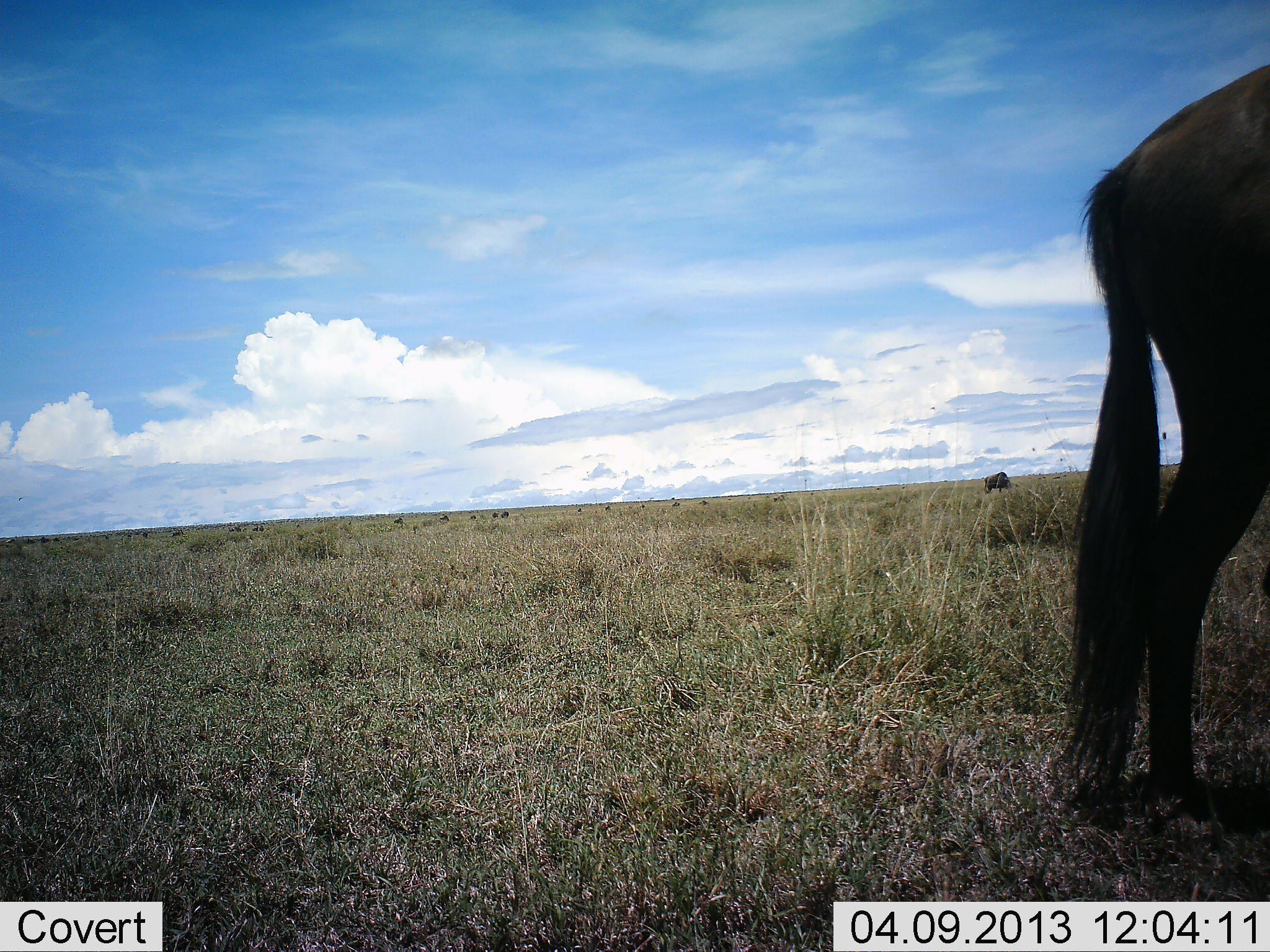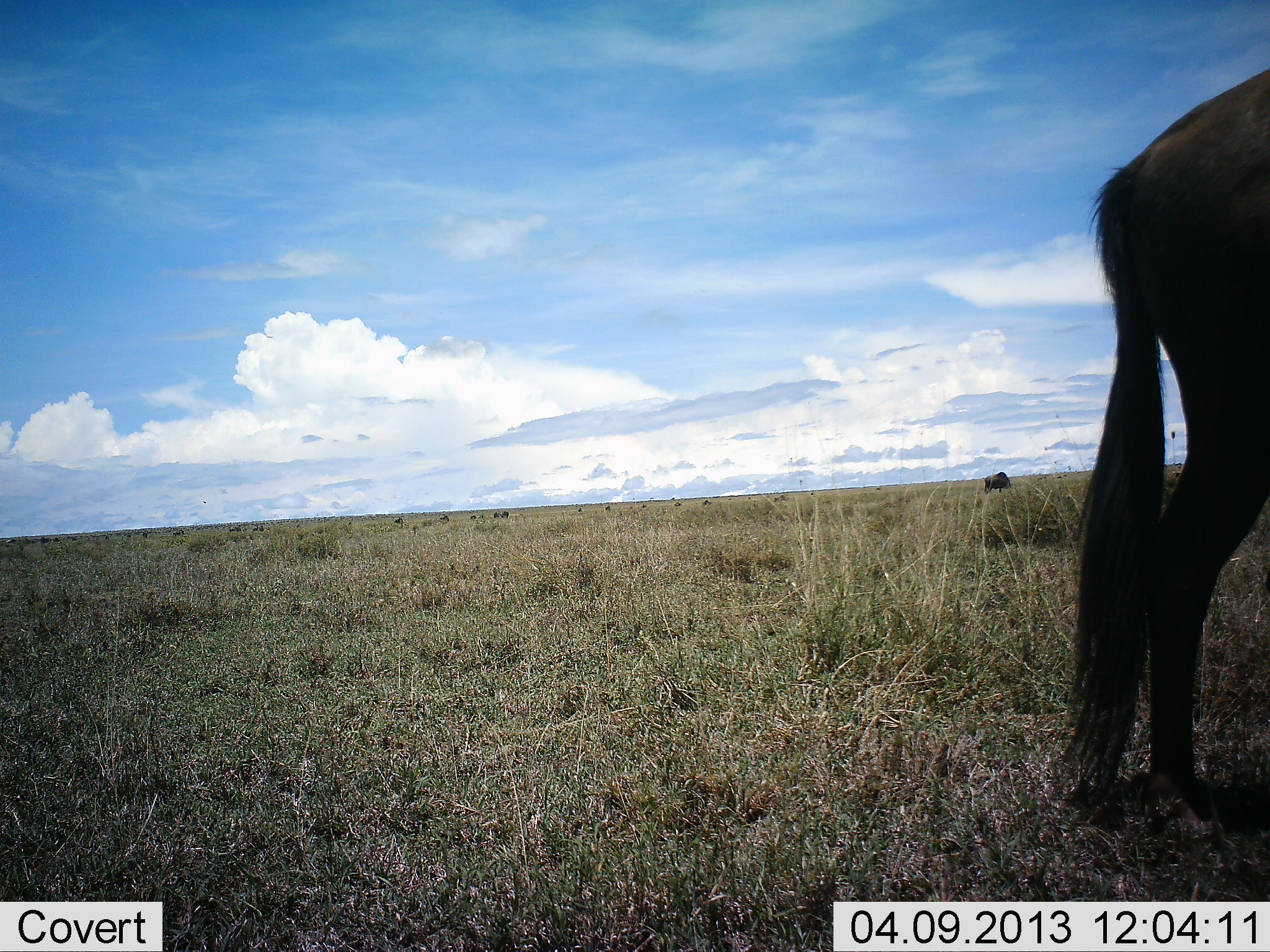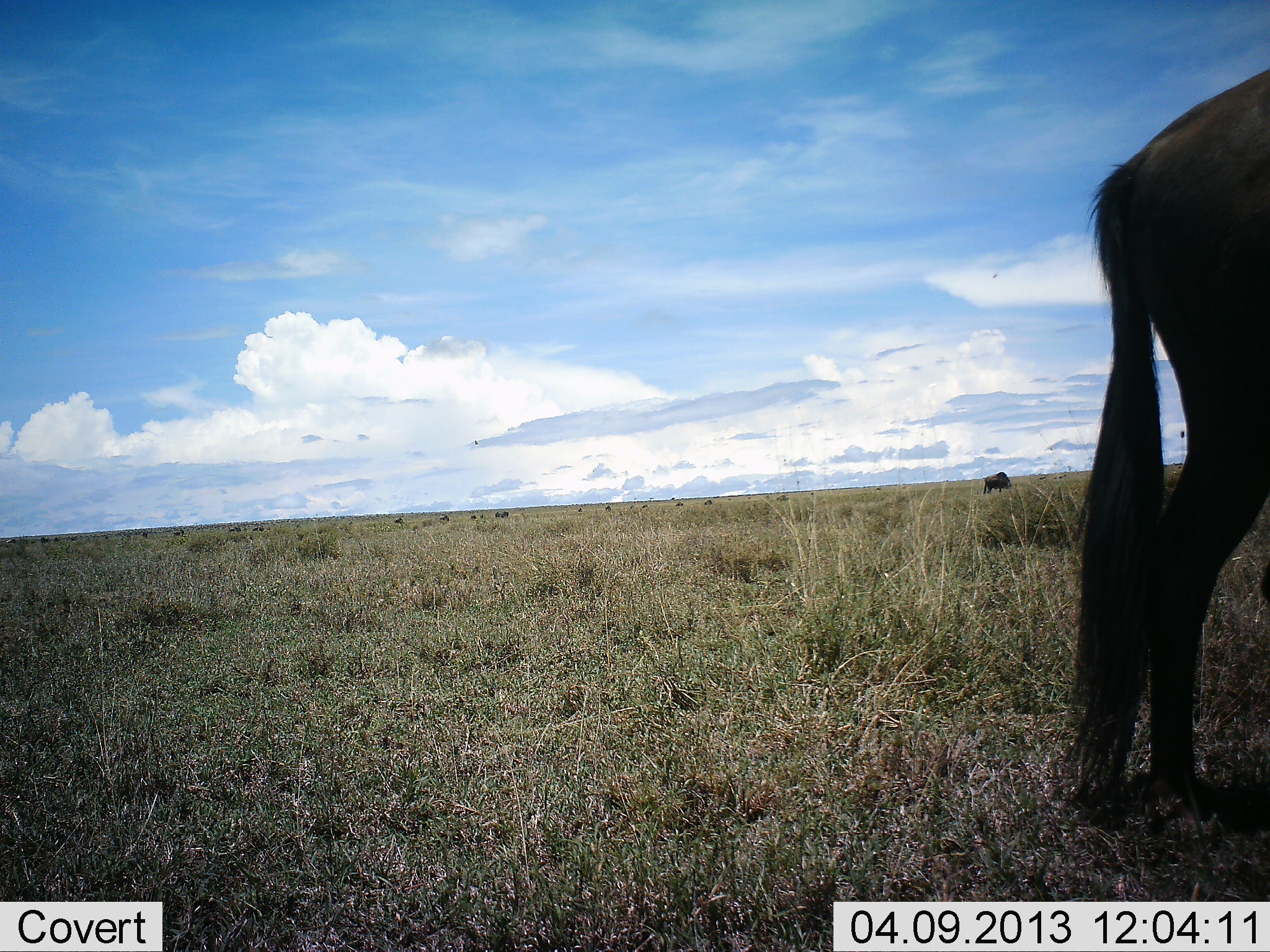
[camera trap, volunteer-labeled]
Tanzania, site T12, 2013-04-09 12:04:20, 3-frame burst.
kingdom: Animalia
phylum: Chordata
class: Mammalia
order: Artiodactyla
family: Bovidae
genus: Connochaetes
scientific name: Connochaetes taurinus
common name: blue wildebeest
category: wildebeest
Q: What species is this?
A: Wildebeest (blue wildebeest) (Connochaetes taurinus).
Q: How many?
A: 2.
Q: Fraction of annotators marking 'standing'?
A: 81%.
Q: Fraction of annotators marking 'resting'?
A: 0%.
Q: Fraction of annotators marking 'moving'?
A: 0%.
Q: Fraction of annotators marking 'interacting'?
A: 0%.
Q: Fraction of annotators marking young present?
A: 0%.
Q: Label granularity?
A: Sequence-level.